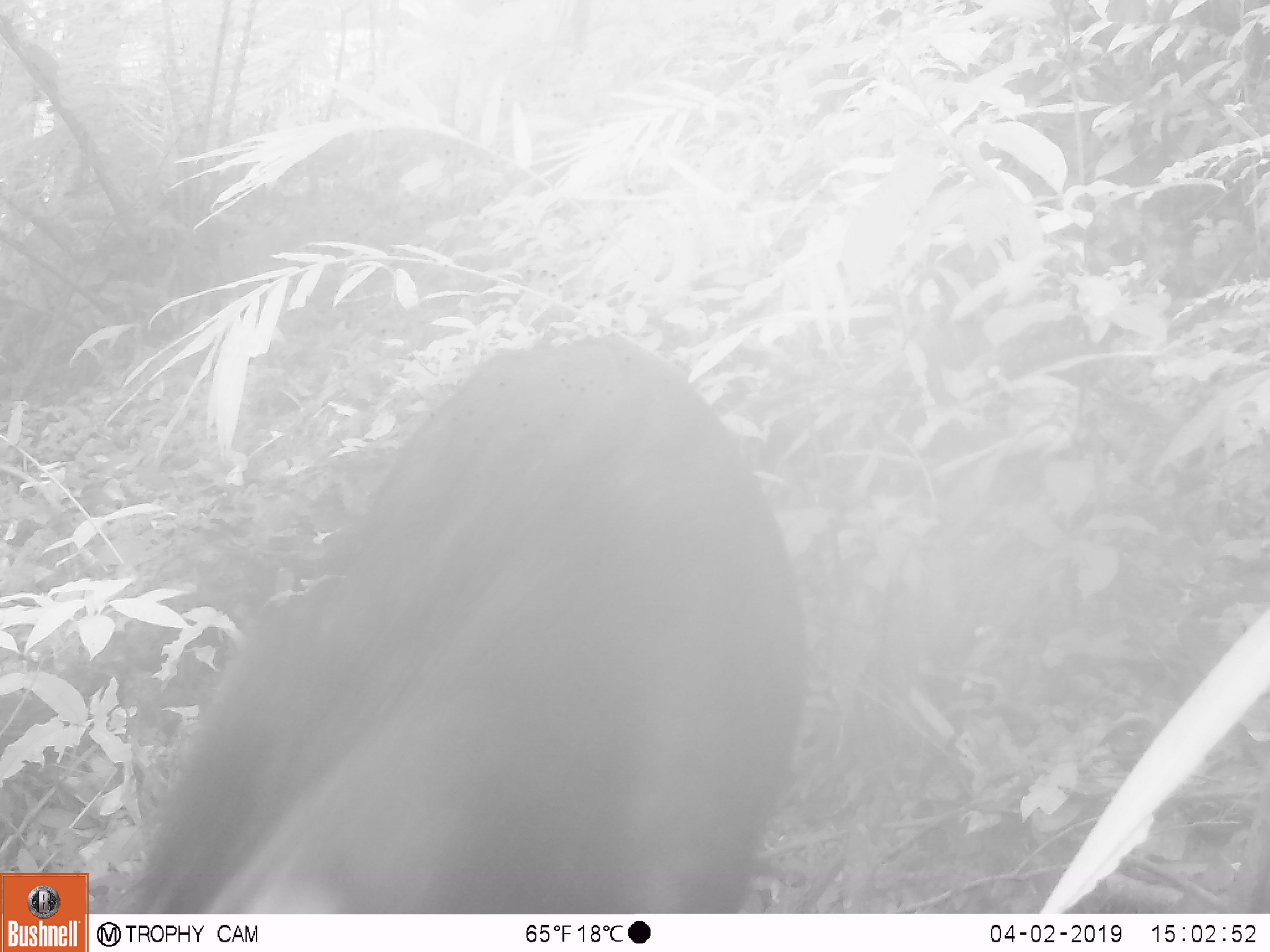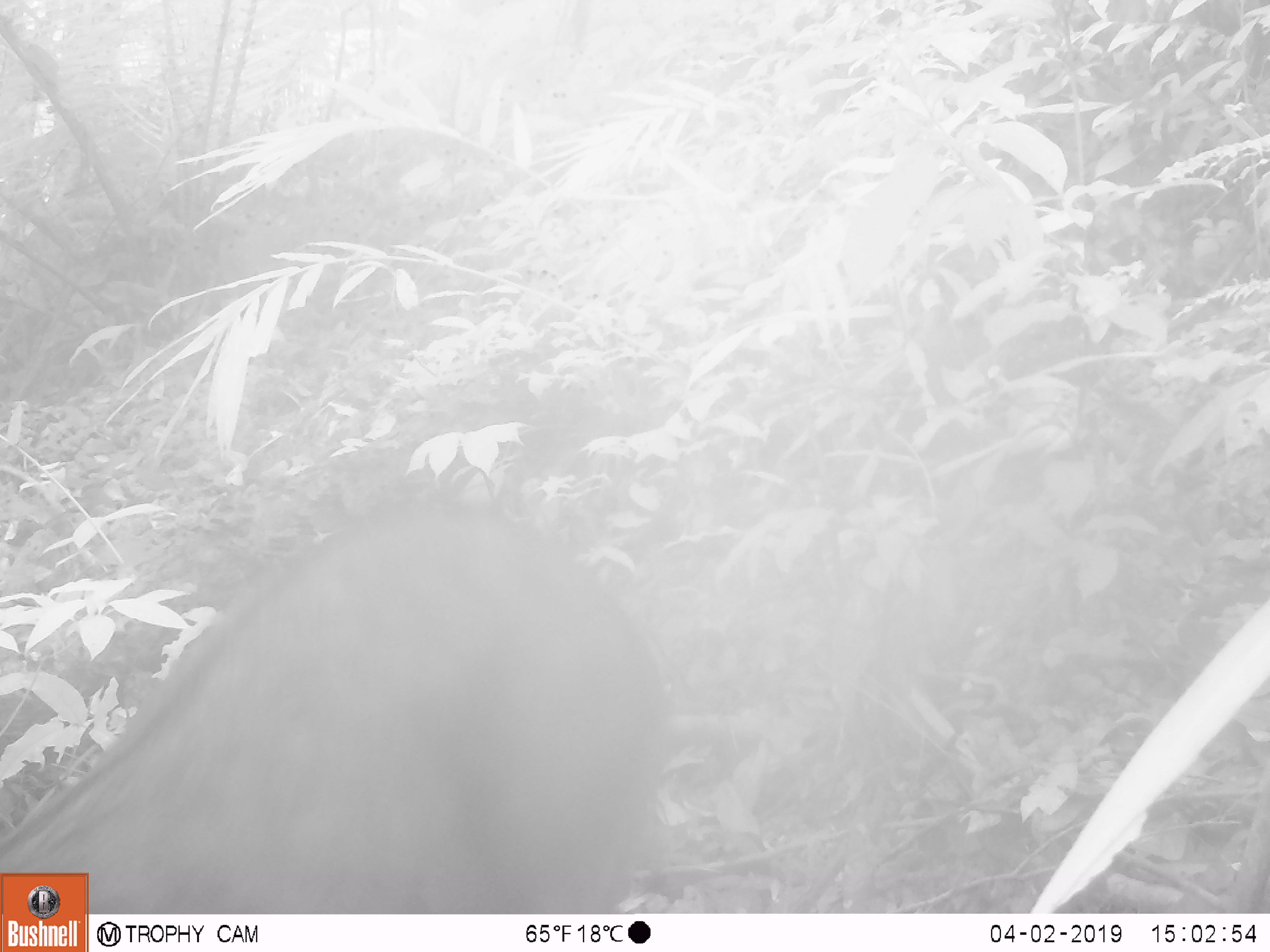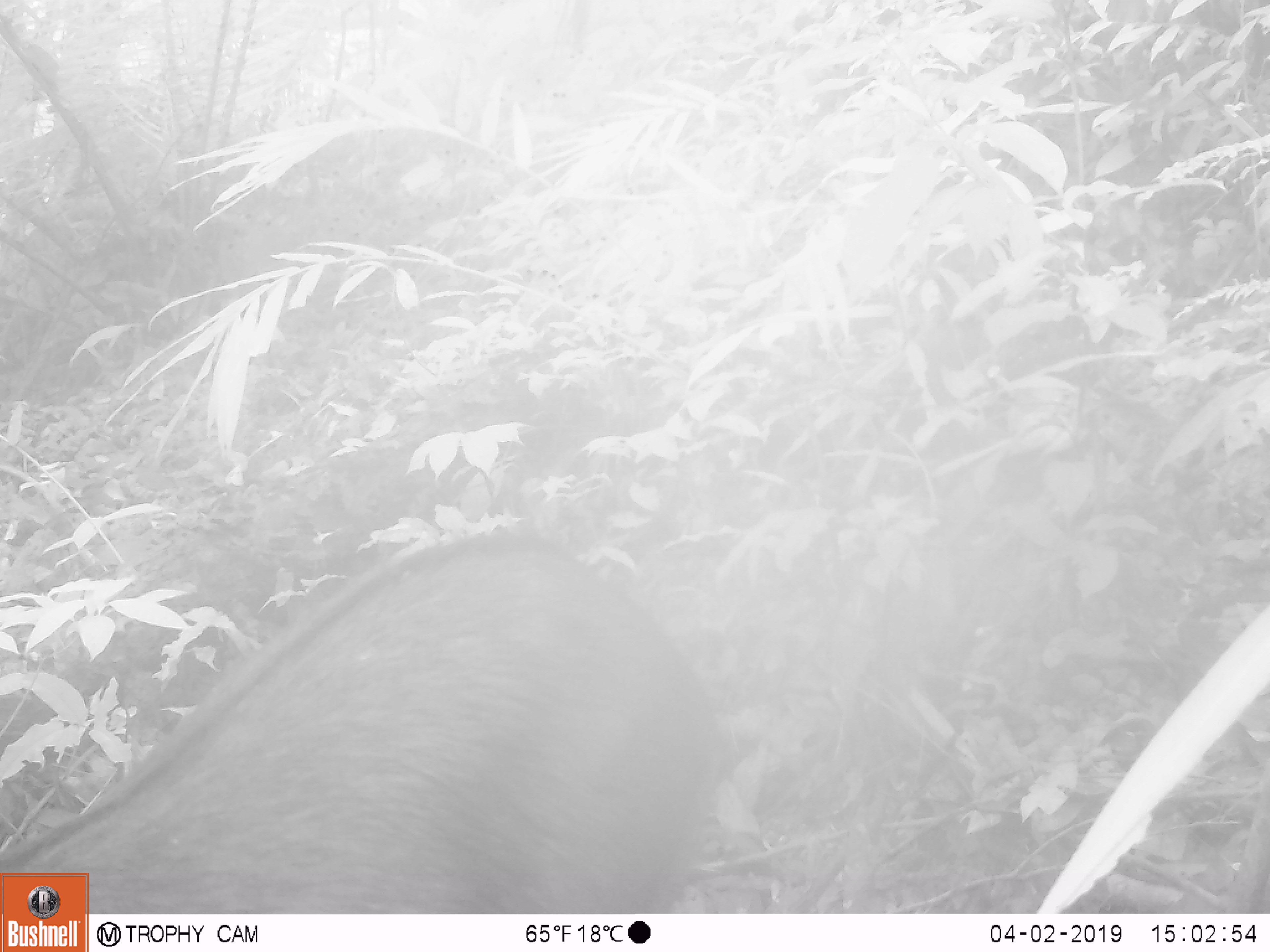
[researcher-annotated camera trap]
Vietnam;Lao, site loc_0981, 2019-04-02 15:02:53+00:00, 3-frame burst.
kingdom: Animalia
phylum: Chordata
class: Mammalia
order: Artiodactyla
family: Bovidae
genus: Capricornis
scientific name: Capricornis sumatraensis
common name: chinese serow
Chinese serow (Capricornis sumatraensis). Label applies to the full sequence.